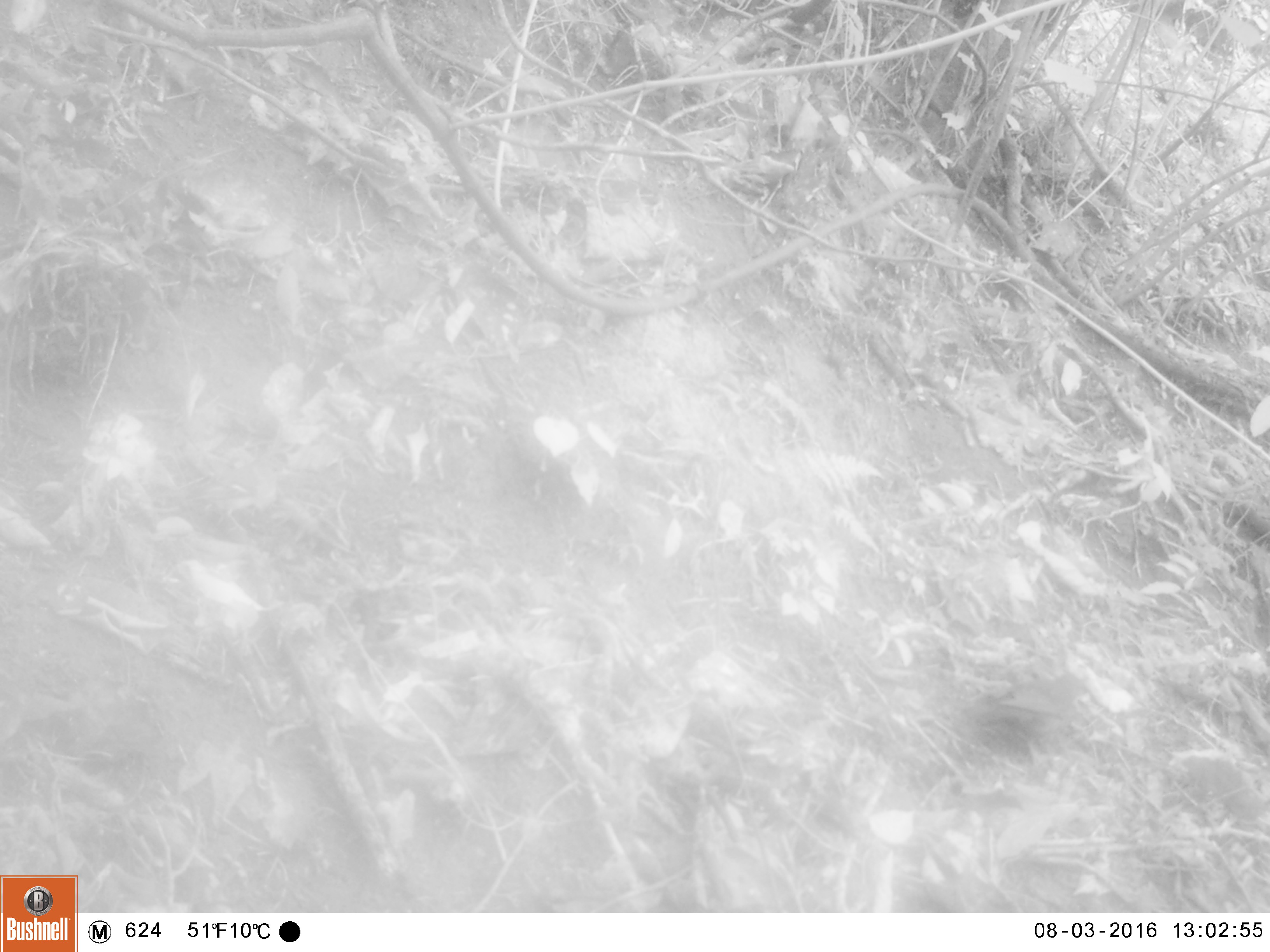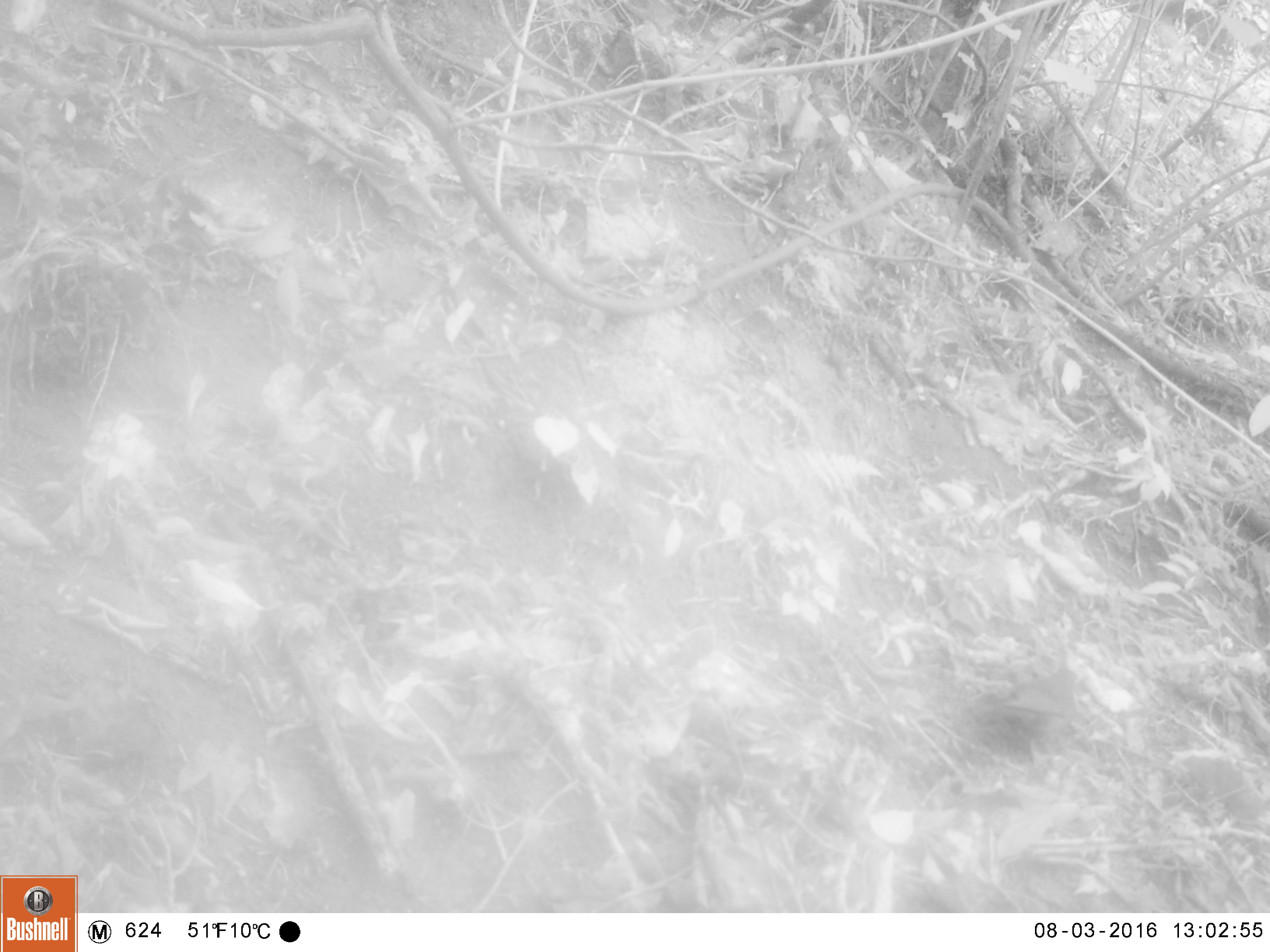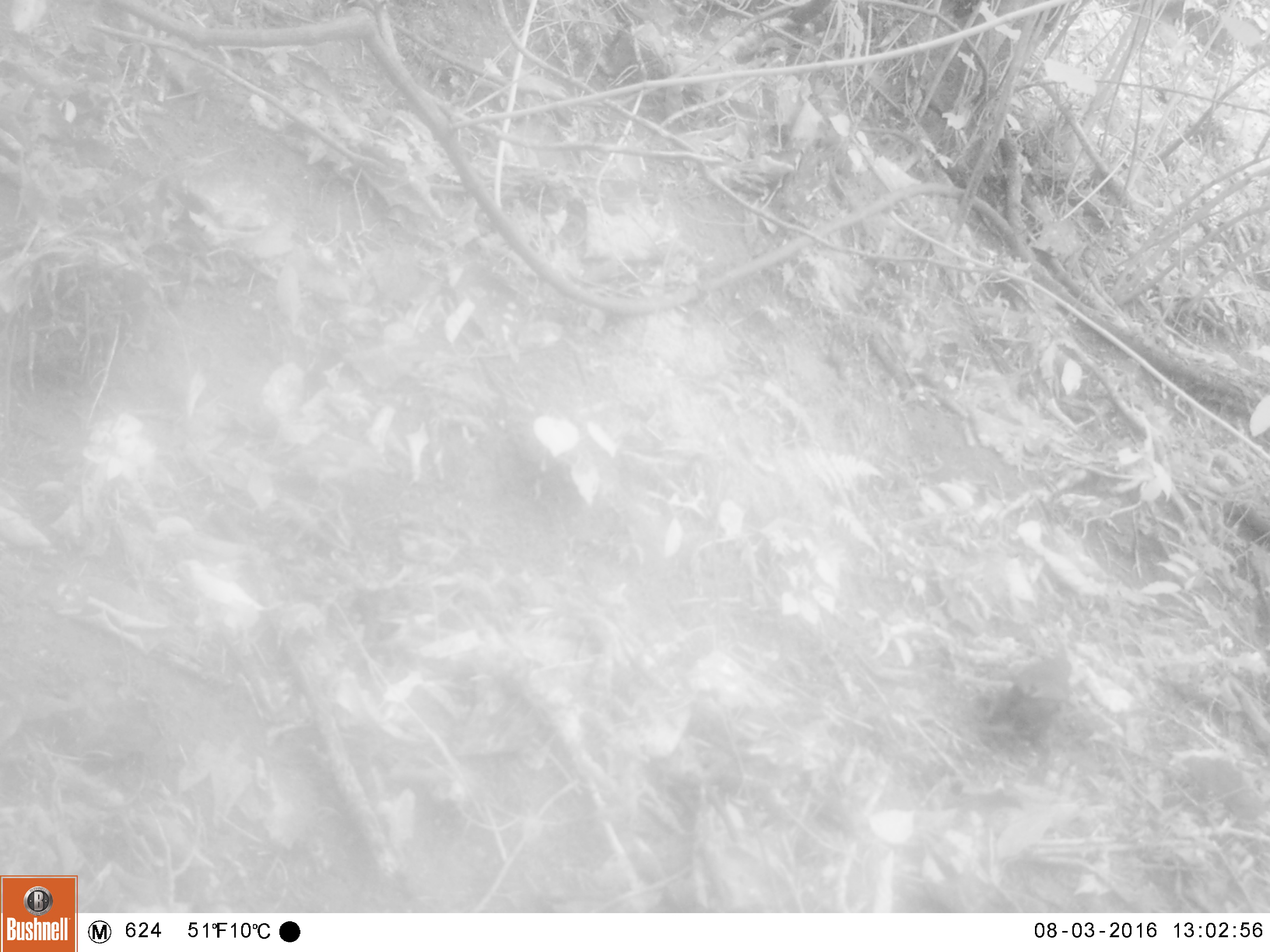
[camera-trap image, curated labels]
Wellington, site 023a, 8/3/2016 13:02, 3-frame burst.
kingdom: Animalia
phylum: Chordata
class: Aves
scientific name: Aves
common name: bird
Bird (Aves).